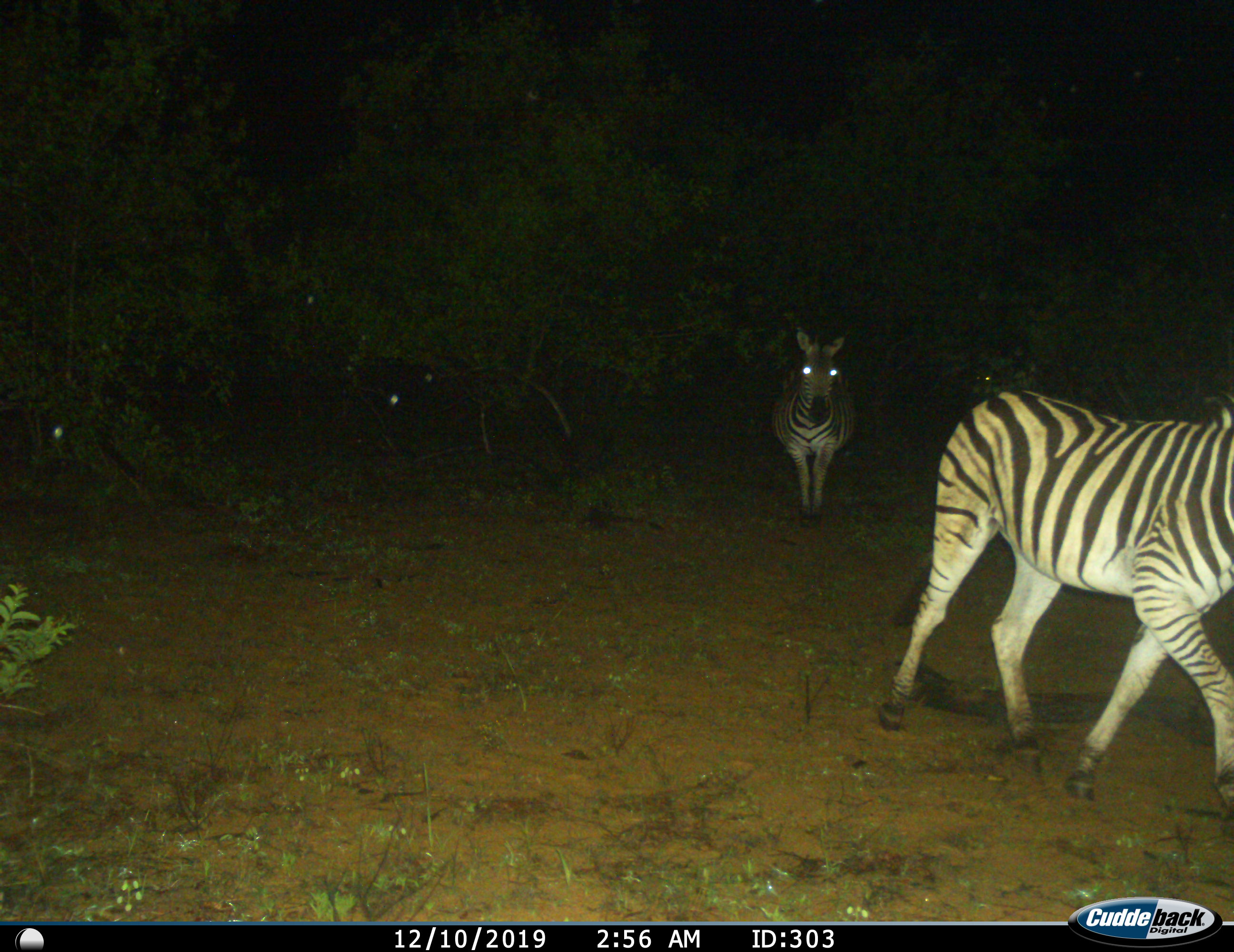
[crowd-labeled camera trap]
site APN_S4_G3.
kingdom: Animalia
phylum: Chordata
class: Mammalia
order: Perissodactyla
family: Equidae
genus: Equus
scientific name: Equus quagga burchellii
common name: burchell's zebra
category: zebraburchells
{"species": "zebraburchells (burchell's zebra) (Equus quagga burchellii)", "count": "2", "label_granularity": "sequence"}